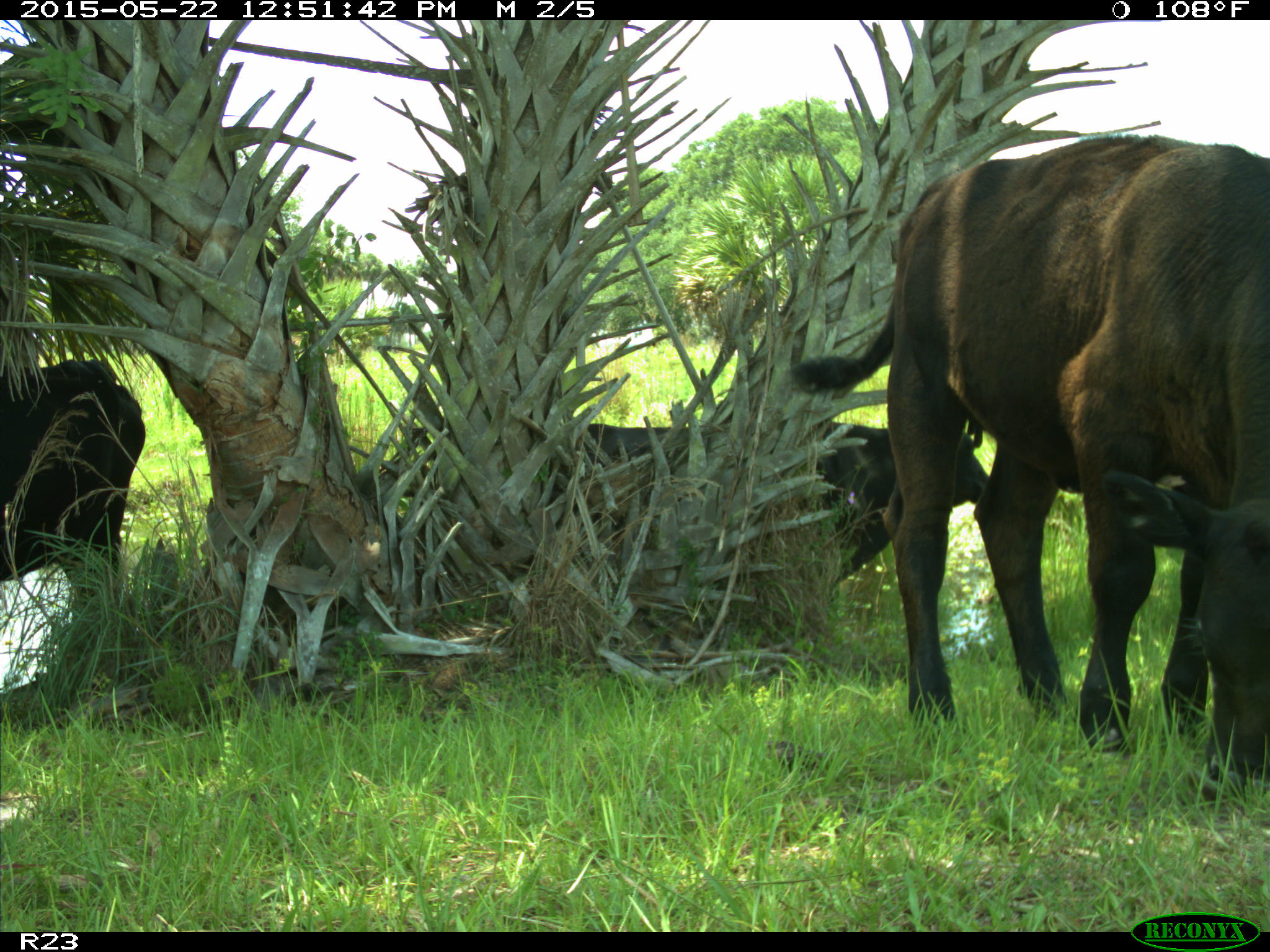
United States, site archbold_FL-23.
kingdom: Animalia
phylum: Chordata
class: Mammalia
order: Artiodactyla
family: Bovidae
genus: Bos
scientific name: Bos taurus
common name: domestic cow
Bos taurus (domestic cow).